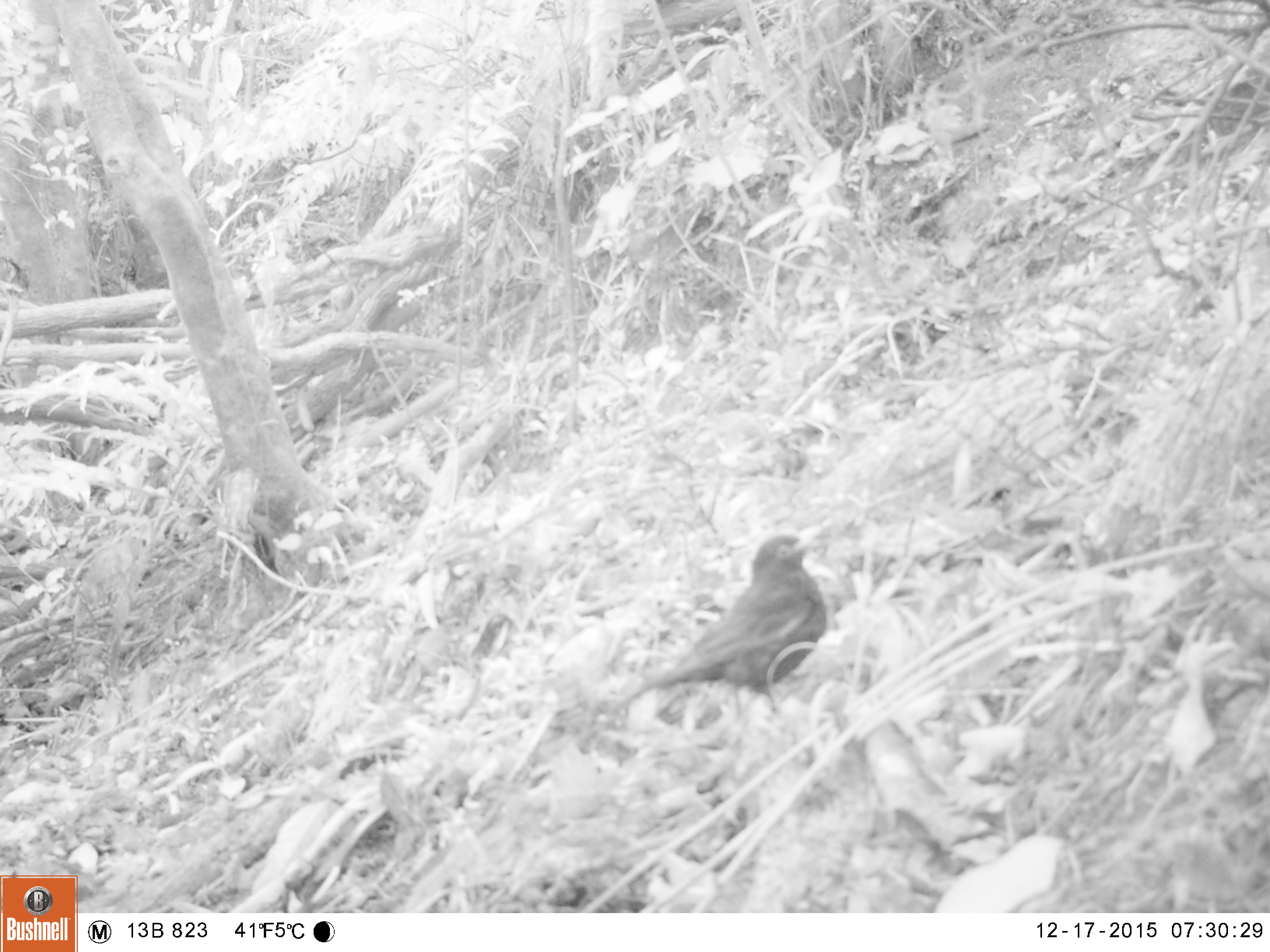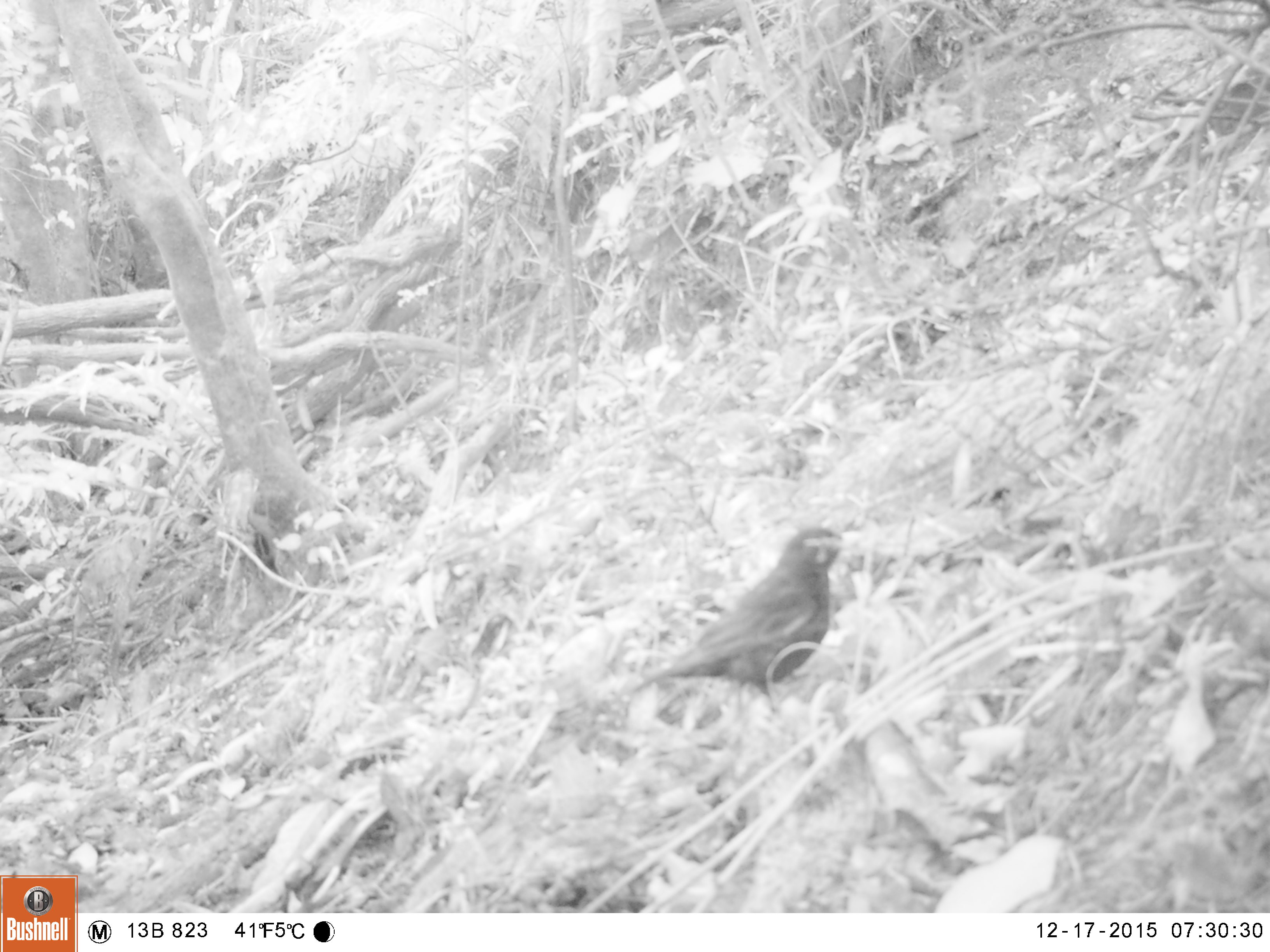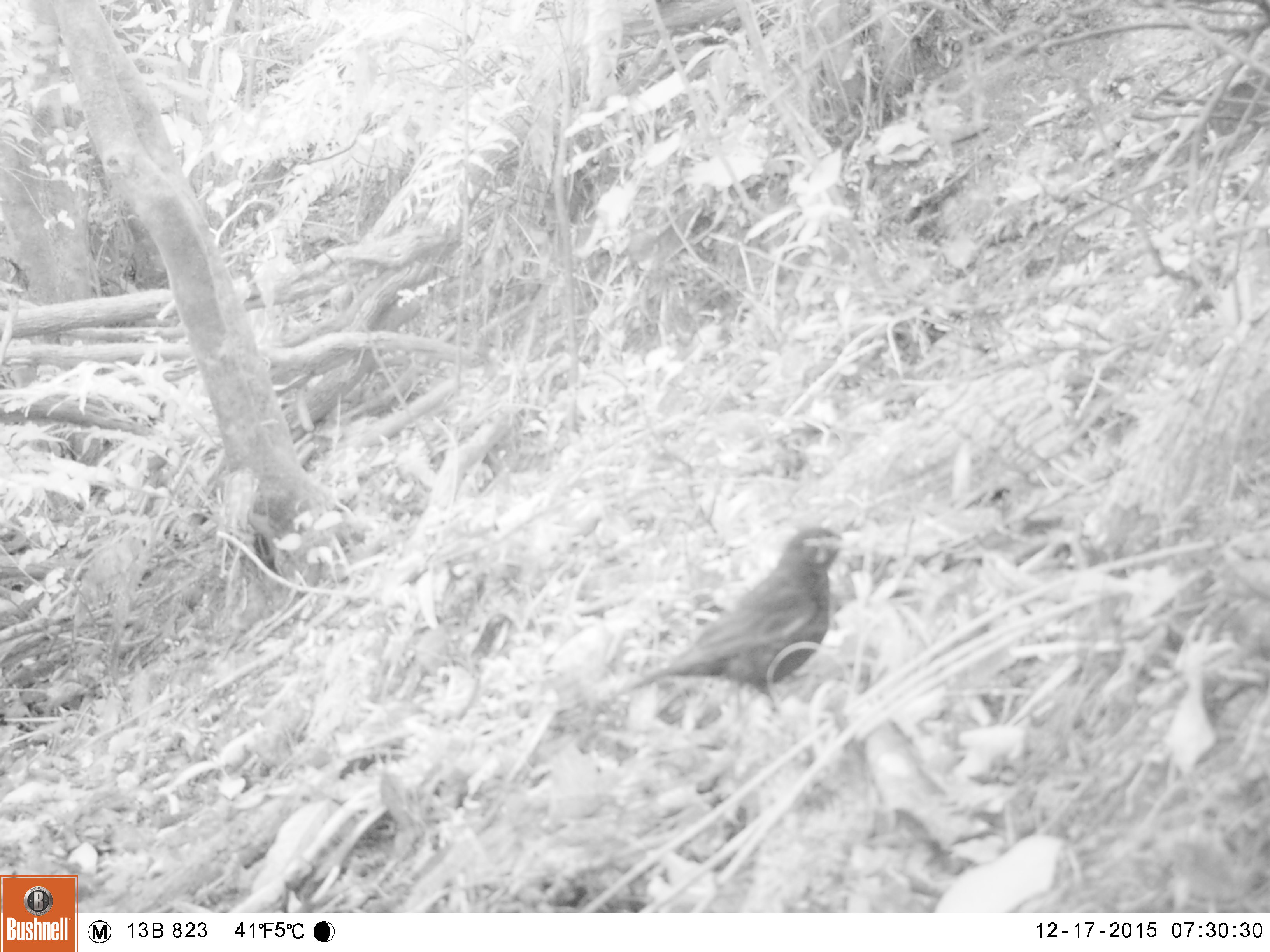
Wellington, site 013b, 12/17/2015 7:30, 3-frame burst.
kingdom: Animalia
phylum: Chordata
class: Aves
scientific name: Aves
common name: bird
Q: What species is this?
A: Bird (Aves).